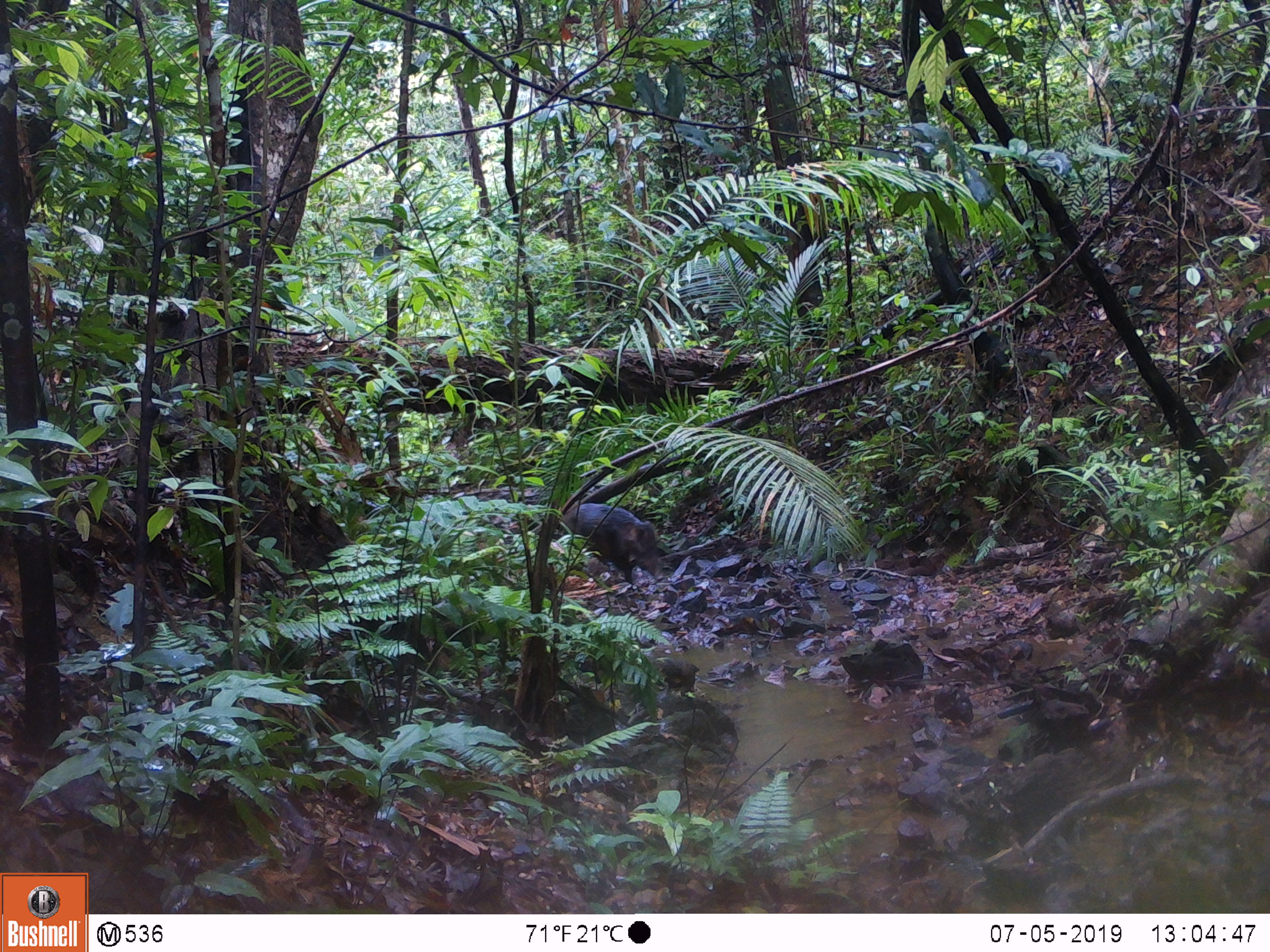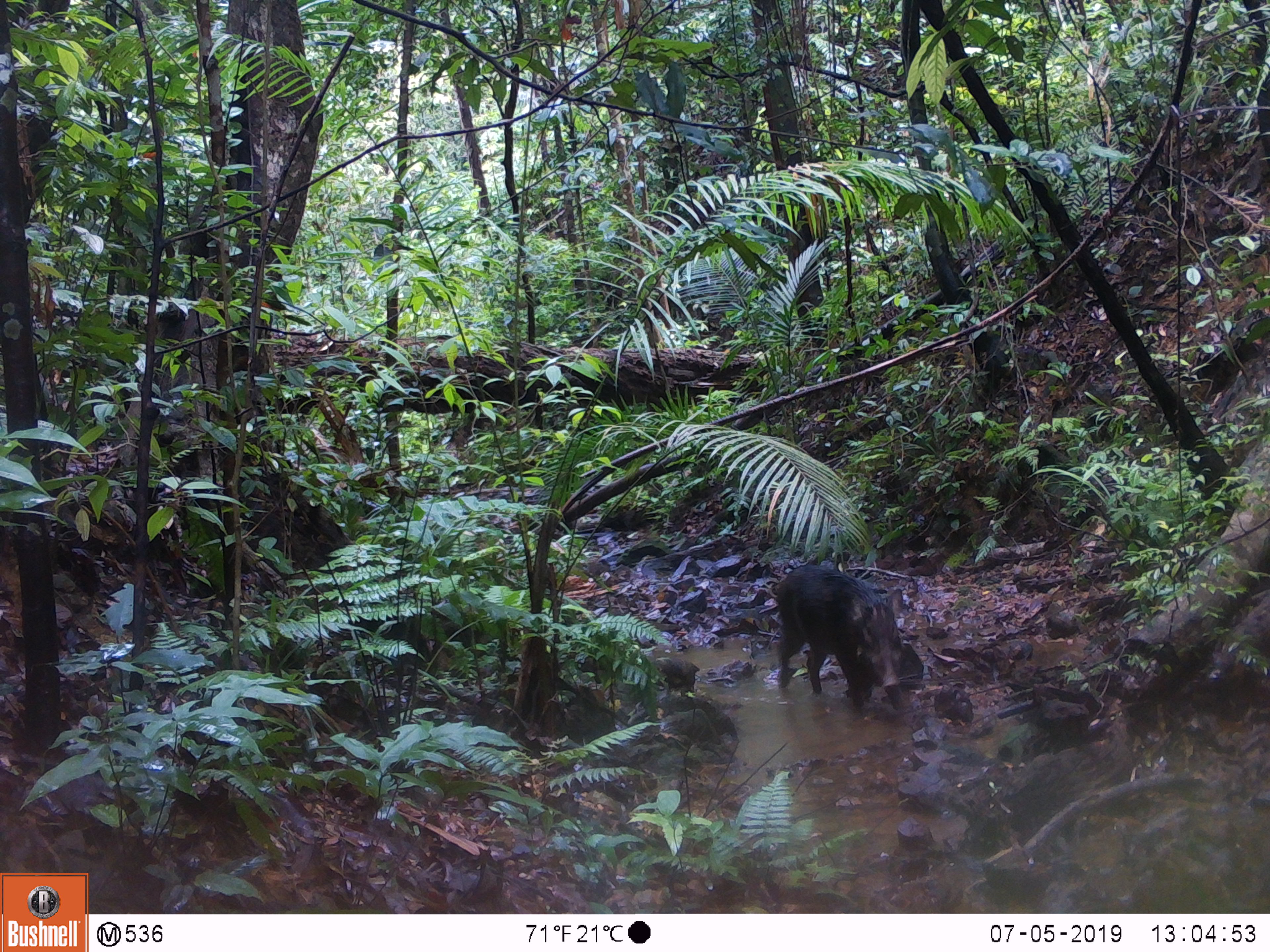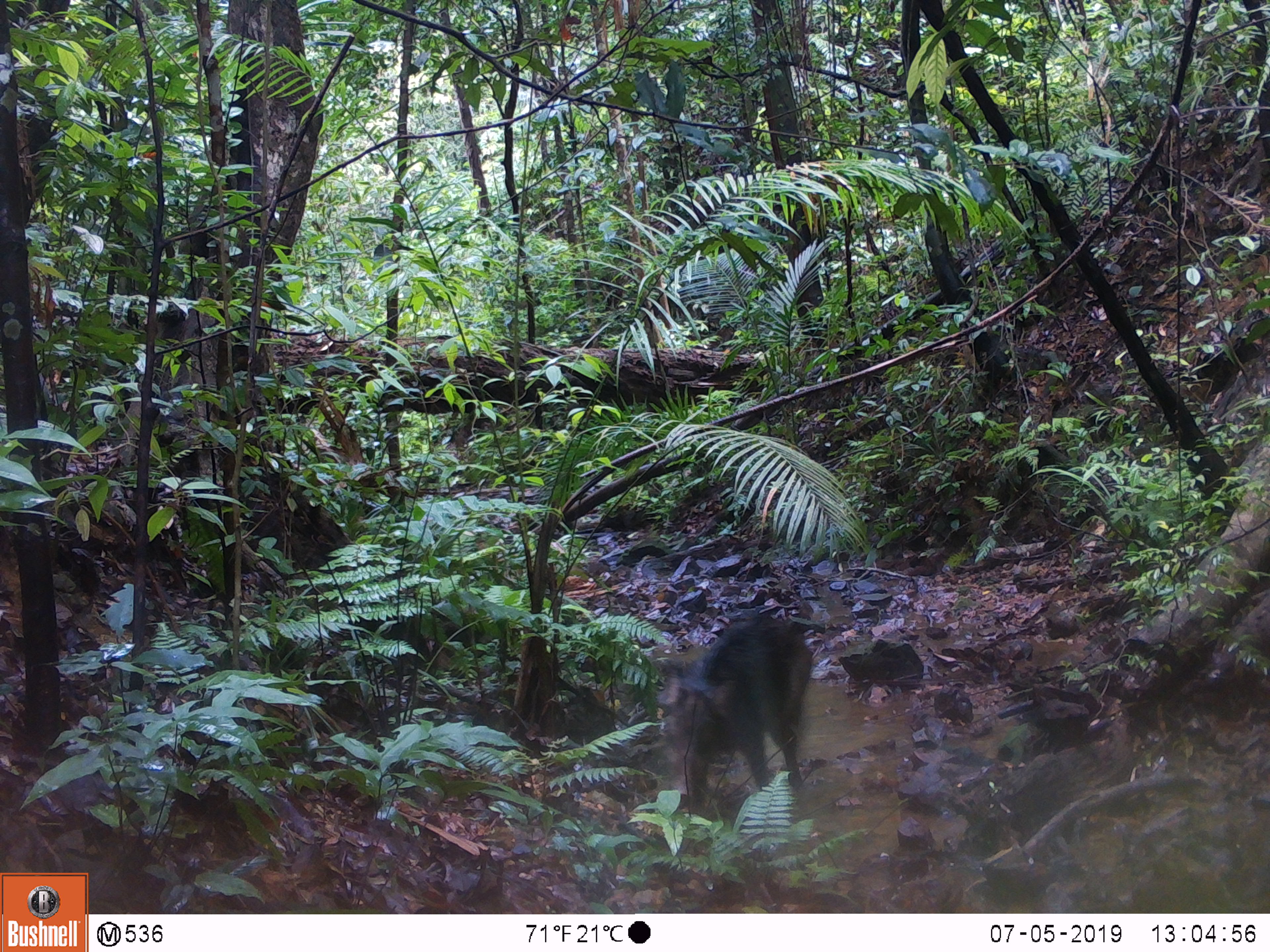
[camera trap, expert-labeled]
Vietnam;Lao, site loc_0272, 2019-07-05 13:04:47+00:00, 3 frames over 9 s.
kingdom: Animalia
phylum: Chordata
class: Mammalia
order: Artiodactyla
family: Suidae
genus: Sus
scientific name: Sus scrofa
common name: eurasian wild pig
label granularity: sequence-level